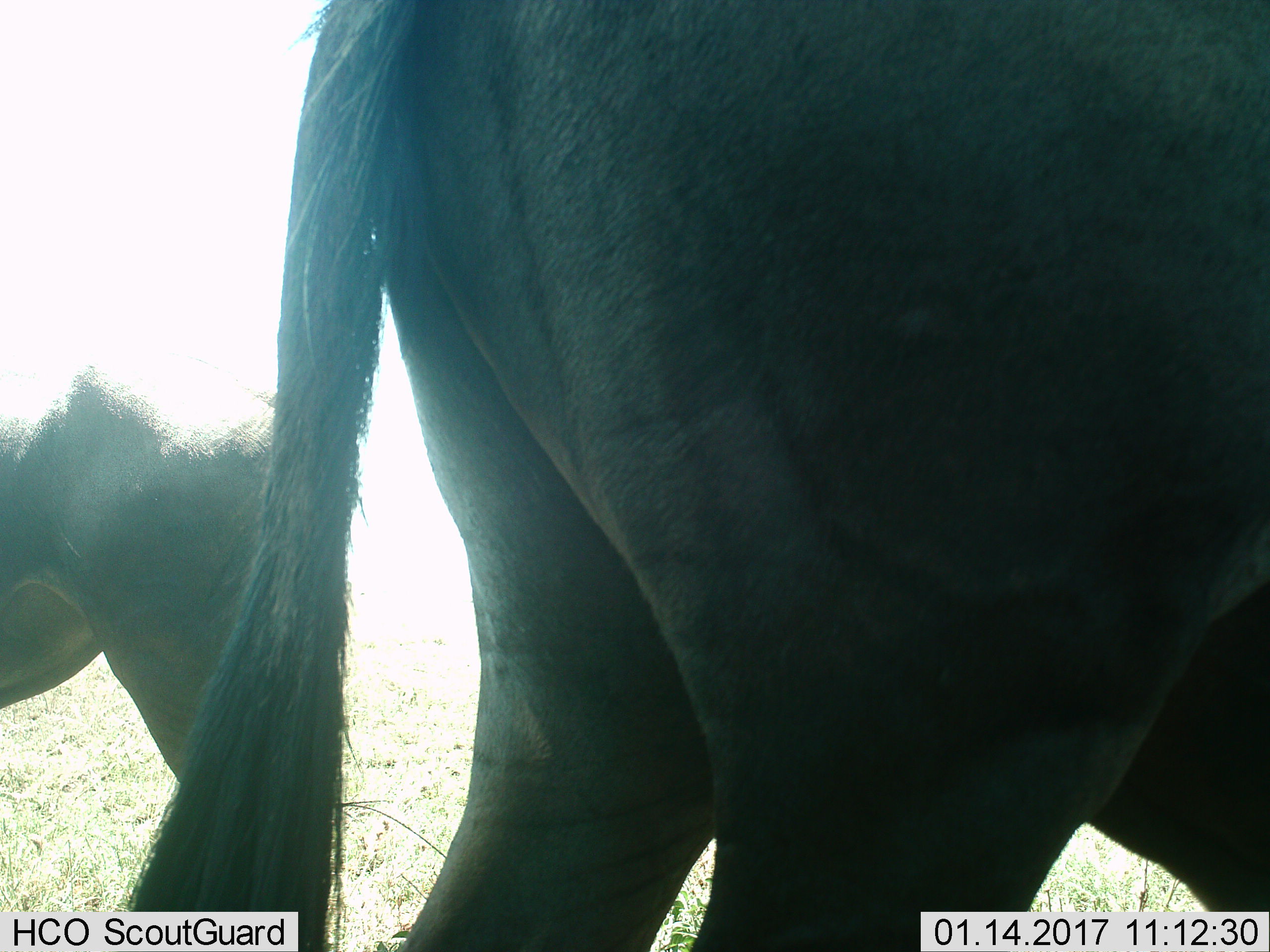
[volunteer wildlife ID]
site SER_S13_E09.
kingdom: Animalia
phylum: Chordata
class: Mammalia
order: Artiodactyla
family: Bovidae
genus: Connochaetes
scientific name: Connochaetes taurinus taurinus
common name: blue wildebeest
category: wildebeestblue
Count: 2.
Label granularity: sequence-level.